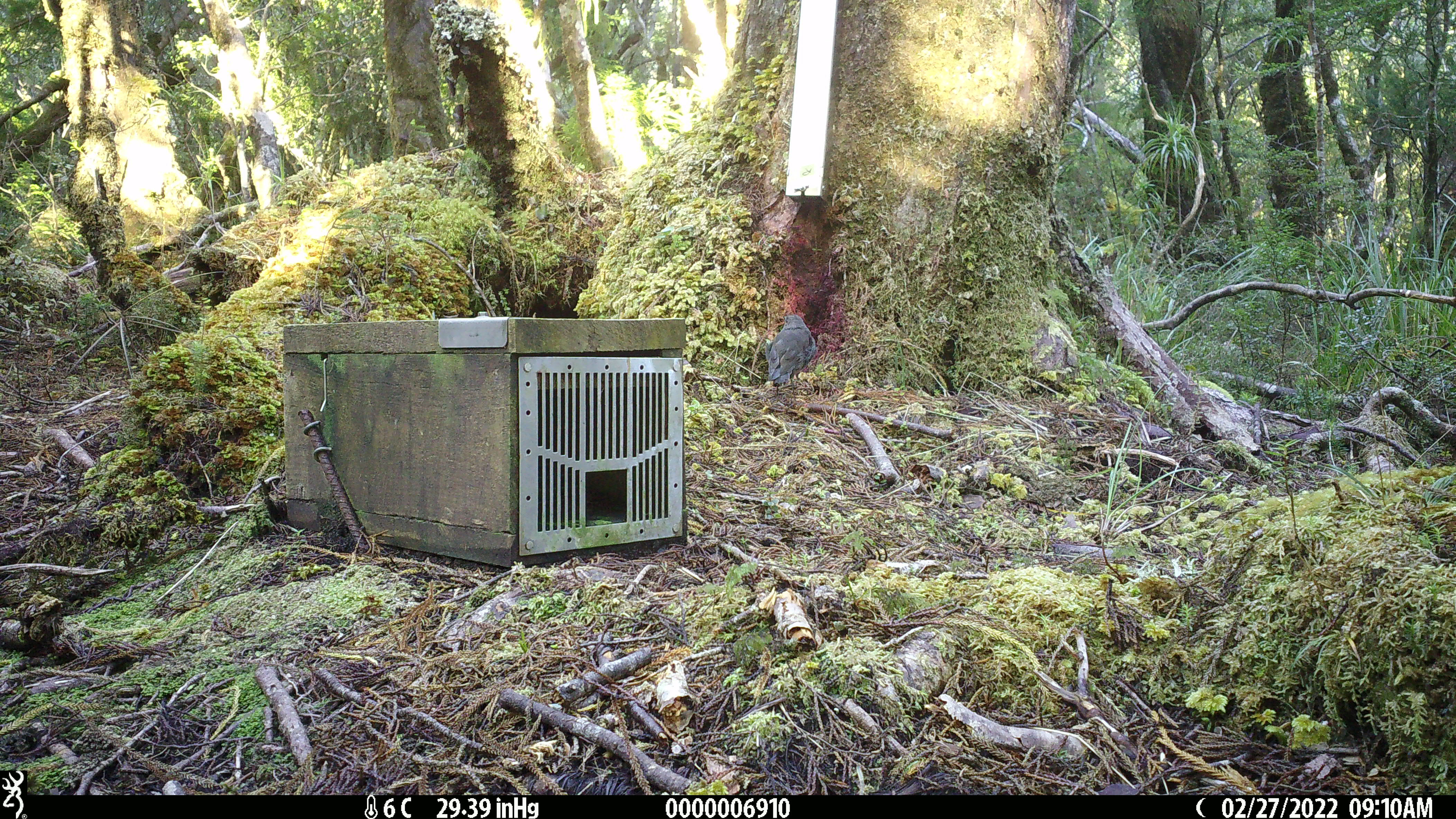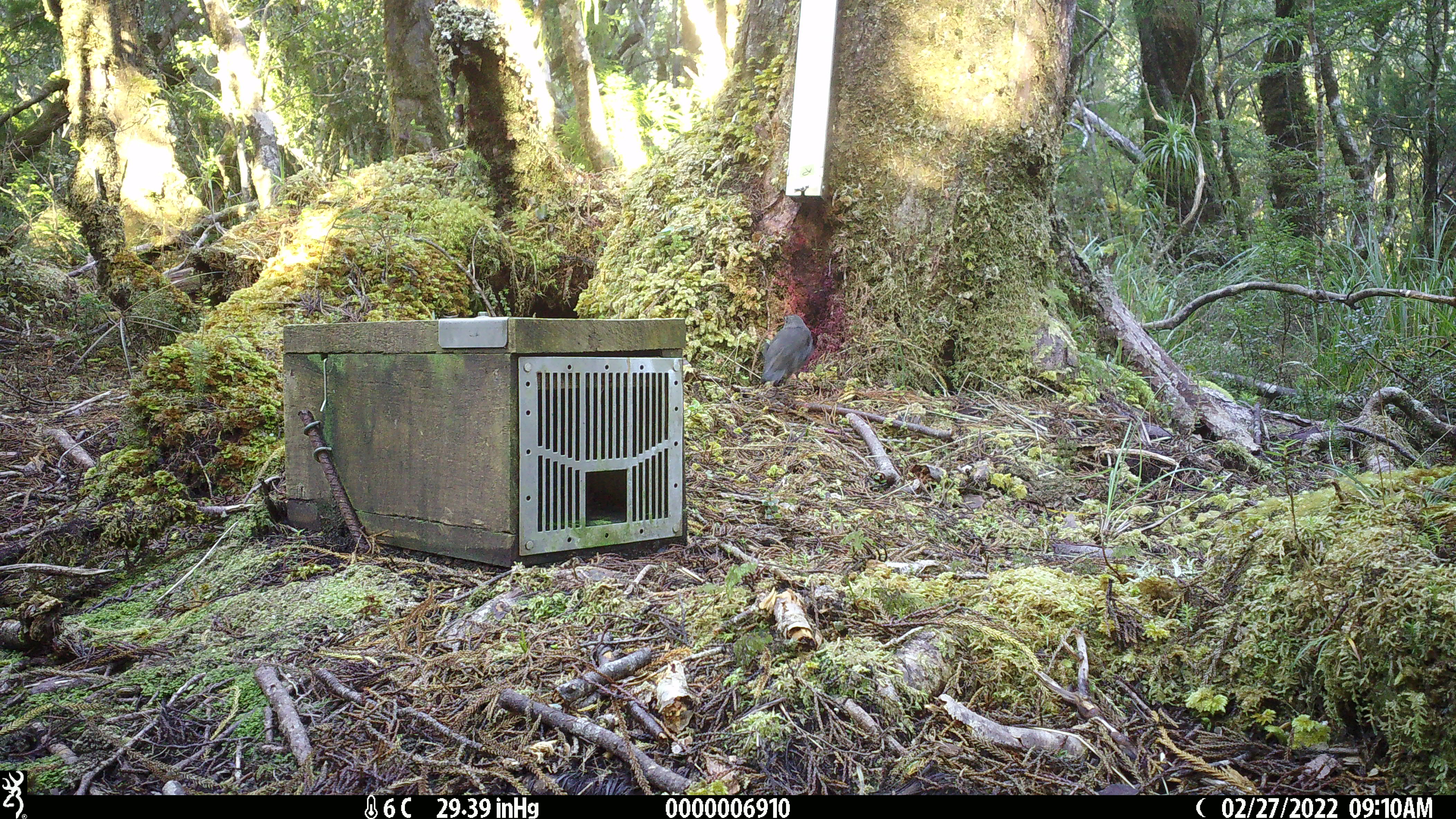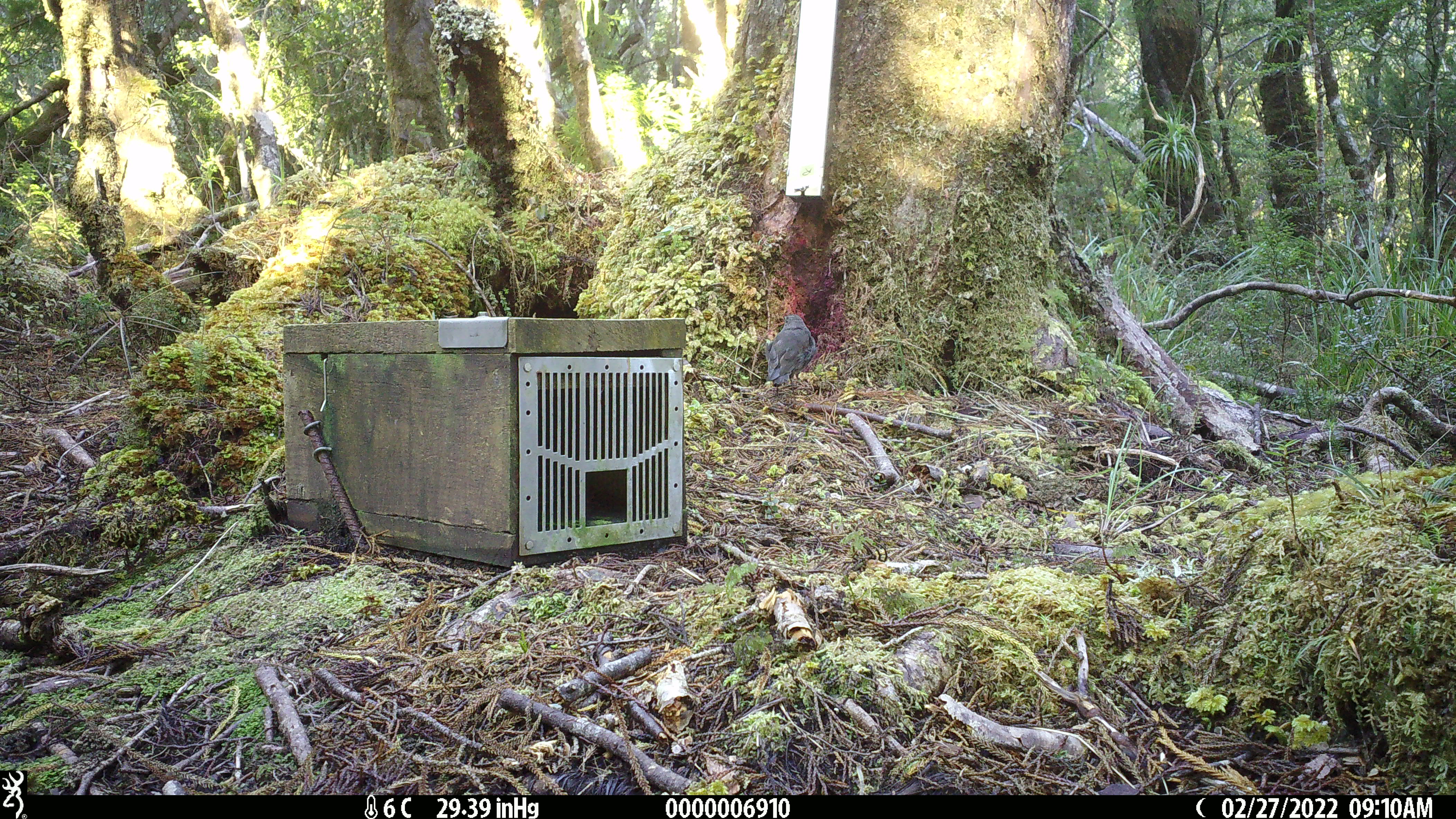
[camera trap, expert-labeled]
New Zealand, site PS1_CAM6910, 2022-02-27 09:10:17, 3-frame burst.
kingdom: Animalia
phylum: Chordata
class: Aves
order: Passeriformes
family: Petroicidae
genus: Petroica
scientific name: Petroica australis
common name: new zealand robin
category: robin